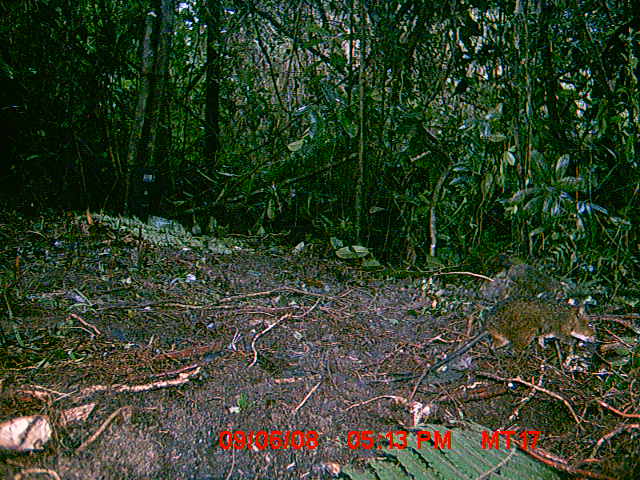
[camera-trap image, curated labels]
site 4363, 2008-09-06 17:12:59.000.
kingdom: Animalia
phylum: Chordata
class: Mammalia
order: Rodentia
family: Nesomyidae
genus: Nesomys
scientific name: Nesomys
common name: nesomys rodents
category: nesomys sp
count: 1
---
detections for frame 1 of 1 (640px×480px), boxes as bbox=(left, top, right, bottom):
nesomys sp: bbox=(423, 294, 596, 390)